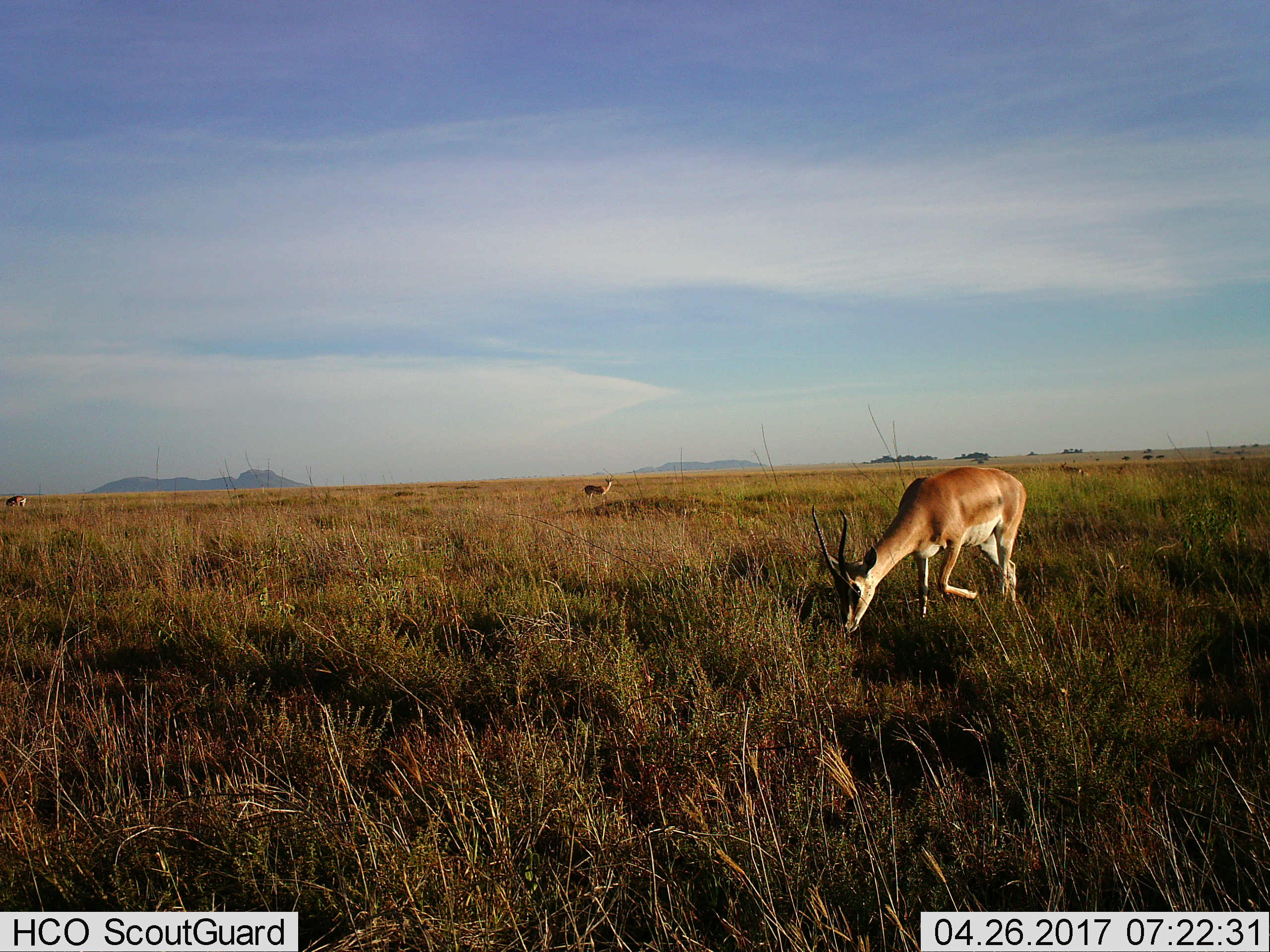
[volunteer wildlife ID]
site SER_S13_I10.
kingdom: Animalia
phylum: Chordata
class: Mammalia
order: Artiodactyla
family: Bovidae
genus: Nanger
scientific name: Nanger granti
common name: grant's gazelle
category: gazellegrants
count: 3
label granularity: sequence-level